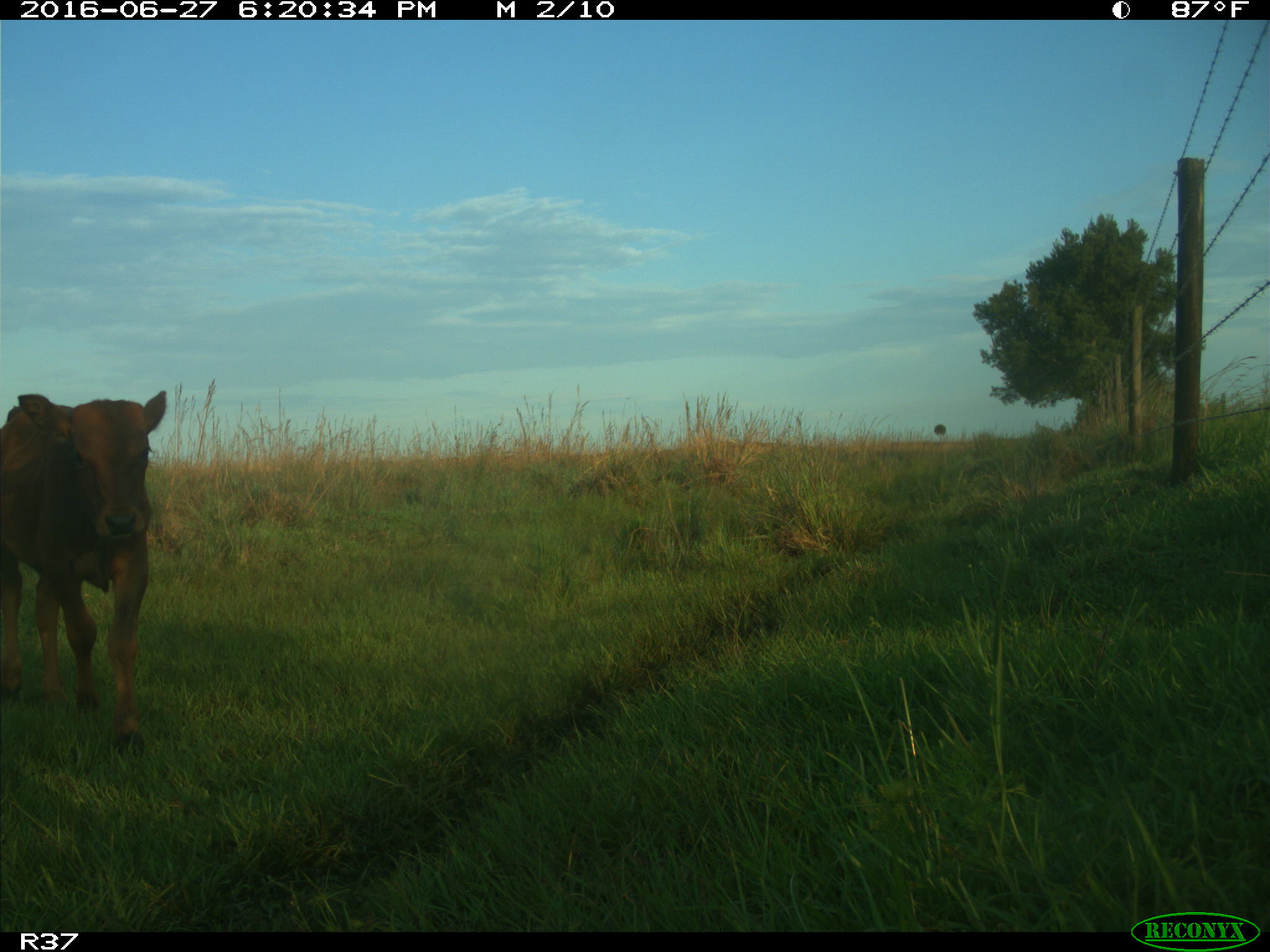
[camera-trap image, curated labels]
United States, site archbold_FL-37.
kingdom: Animalia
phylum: Chordata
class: Mammalia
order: Artiodactyla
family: Bovidae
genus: Bos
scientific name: Bos taurus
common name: domestic cow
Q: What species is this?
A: Bos taurus (domestic cow).